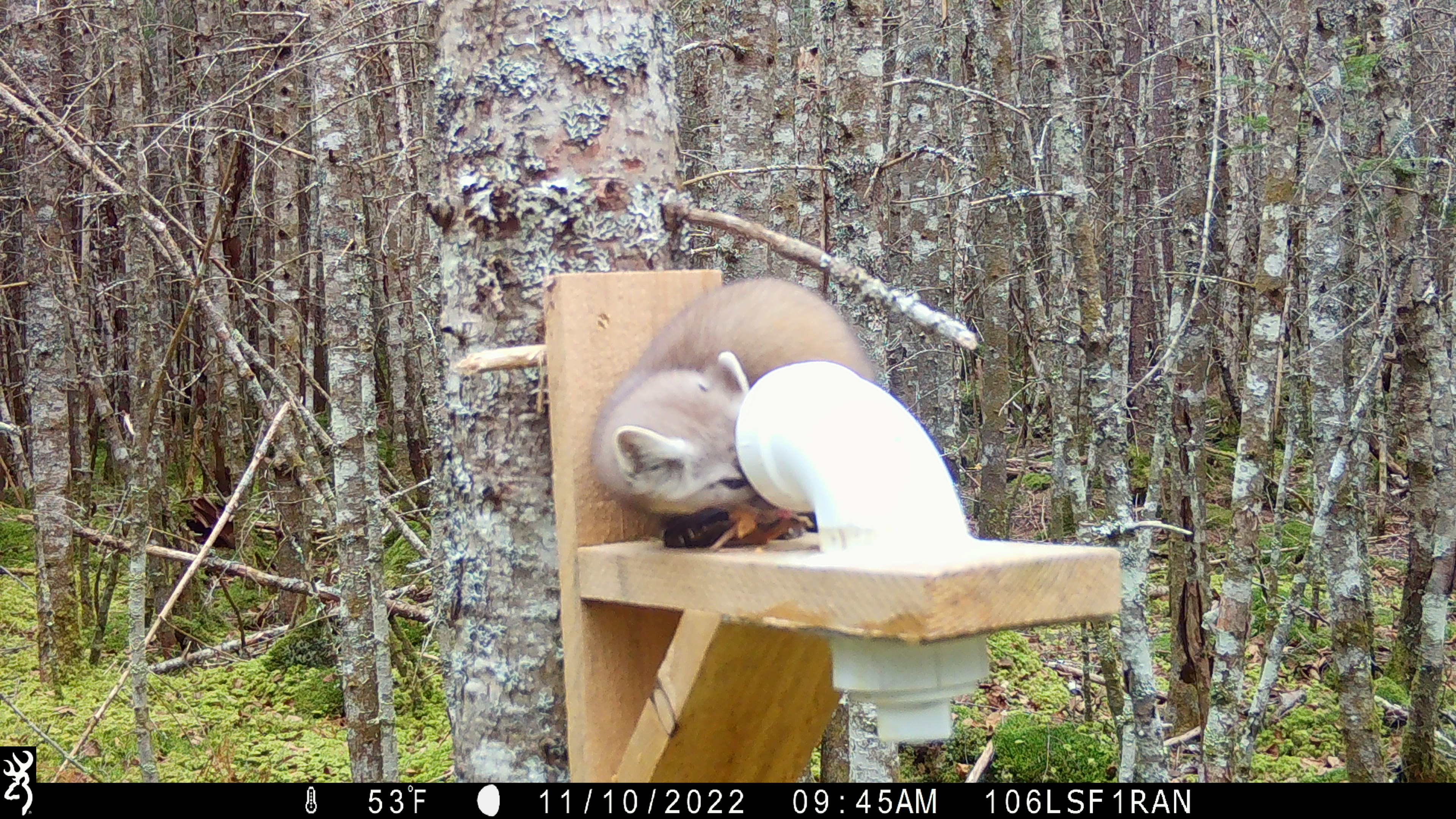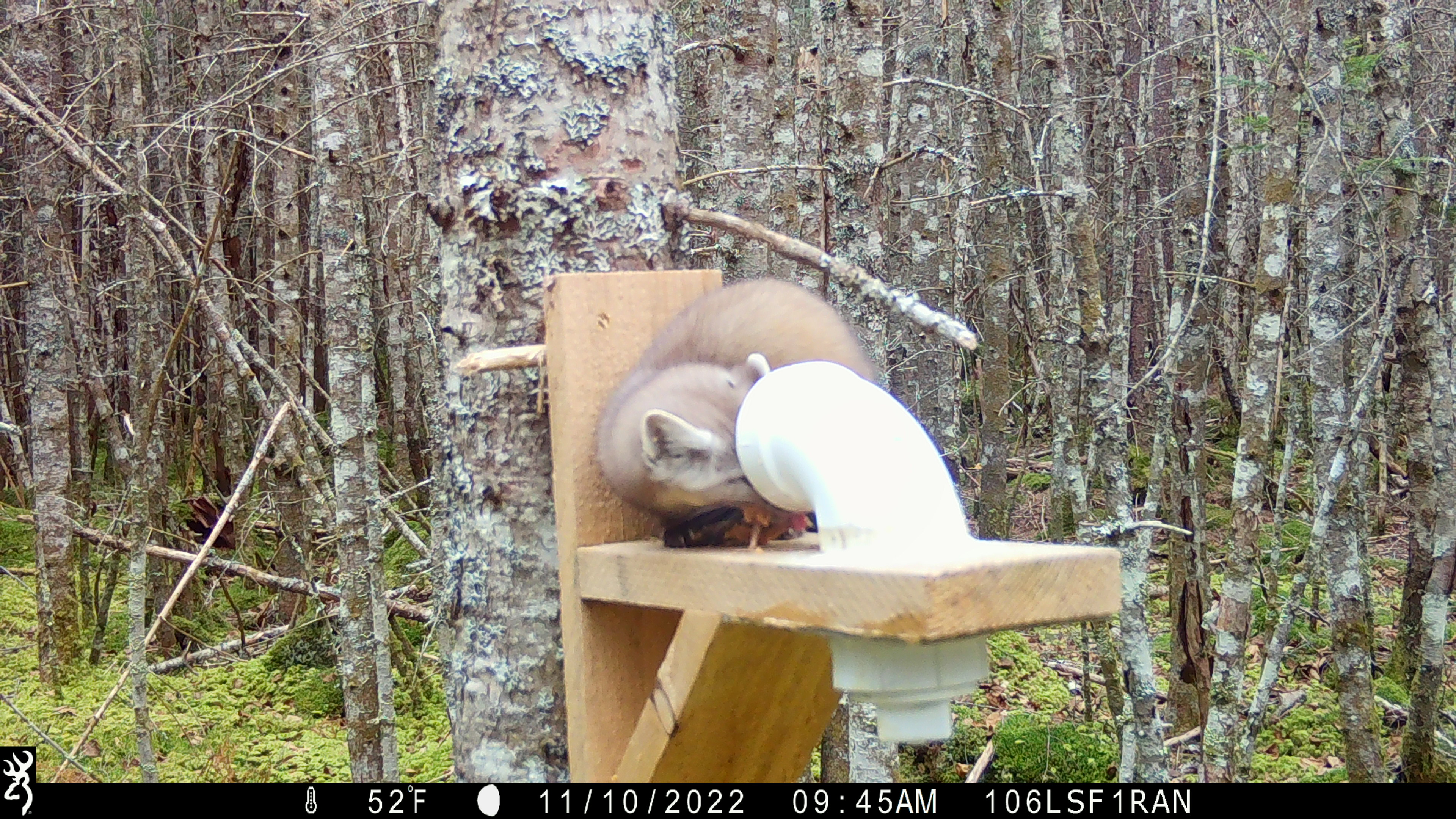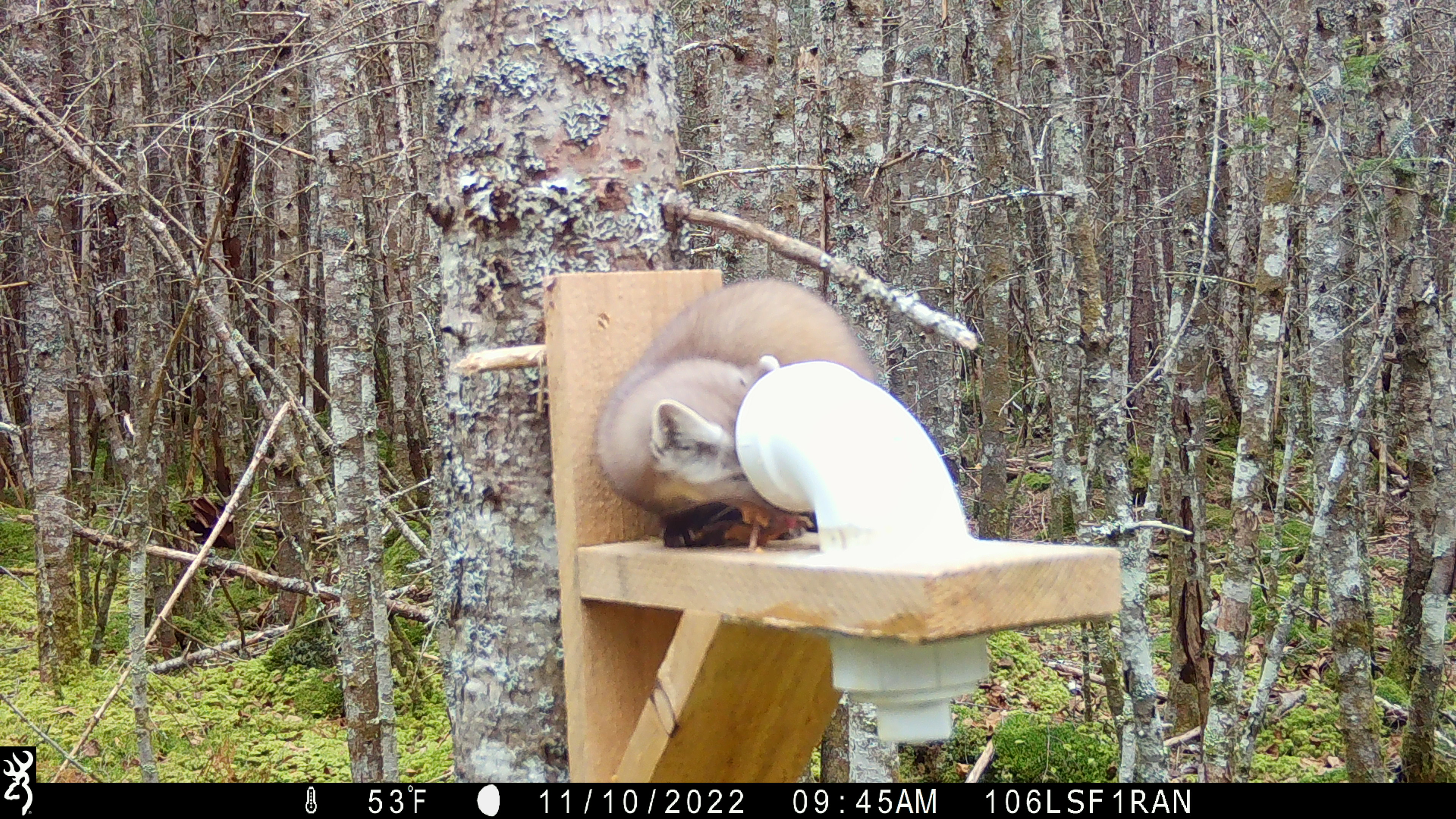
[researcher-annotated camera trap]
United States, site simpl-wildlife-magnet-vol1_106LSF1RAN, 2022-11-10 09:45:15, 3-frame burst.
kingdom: Animalia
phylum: Chordata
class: Mammalia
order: Carnivora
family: Mustelidae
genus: Martes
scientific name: Martes americana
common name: american marten